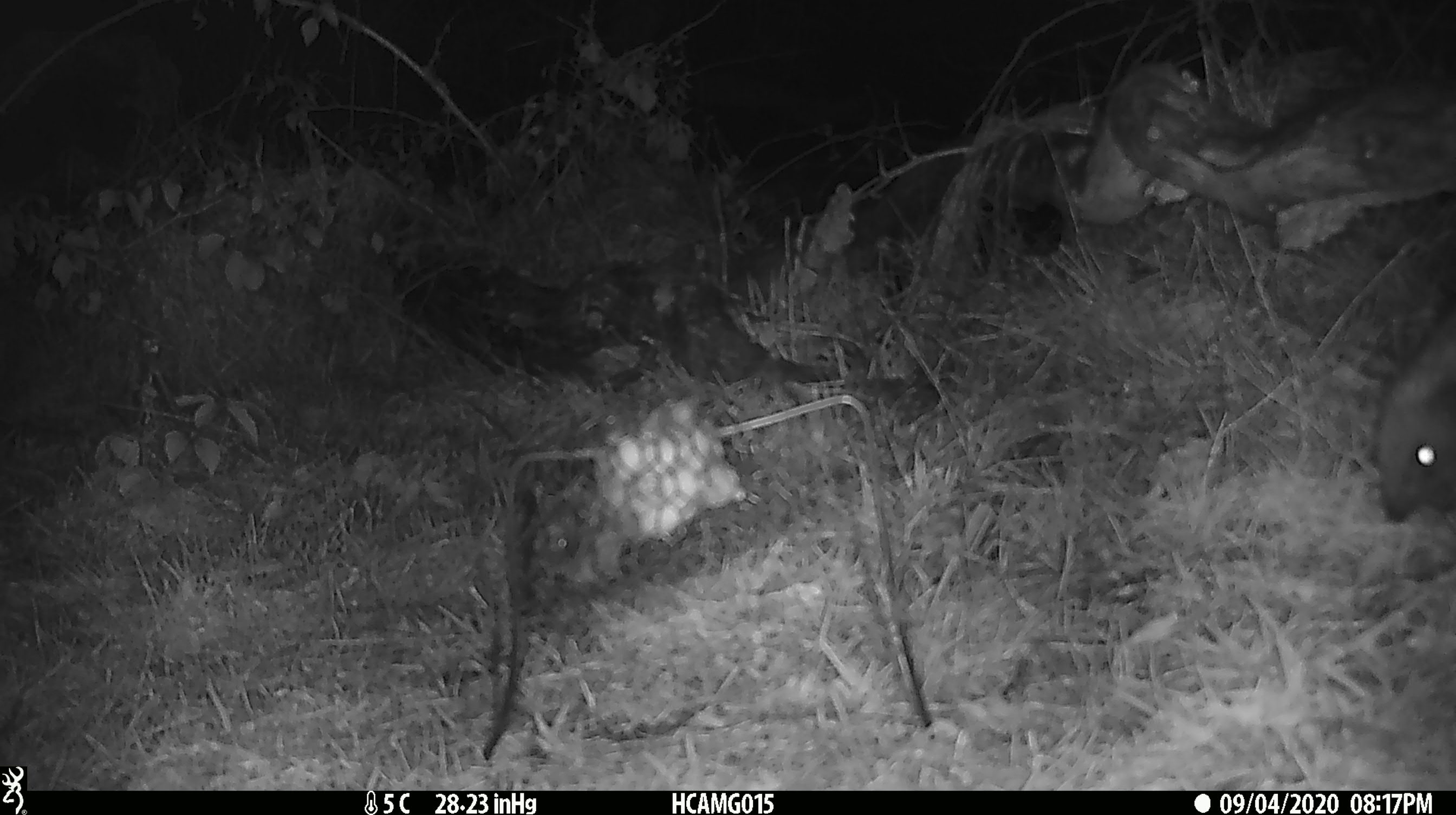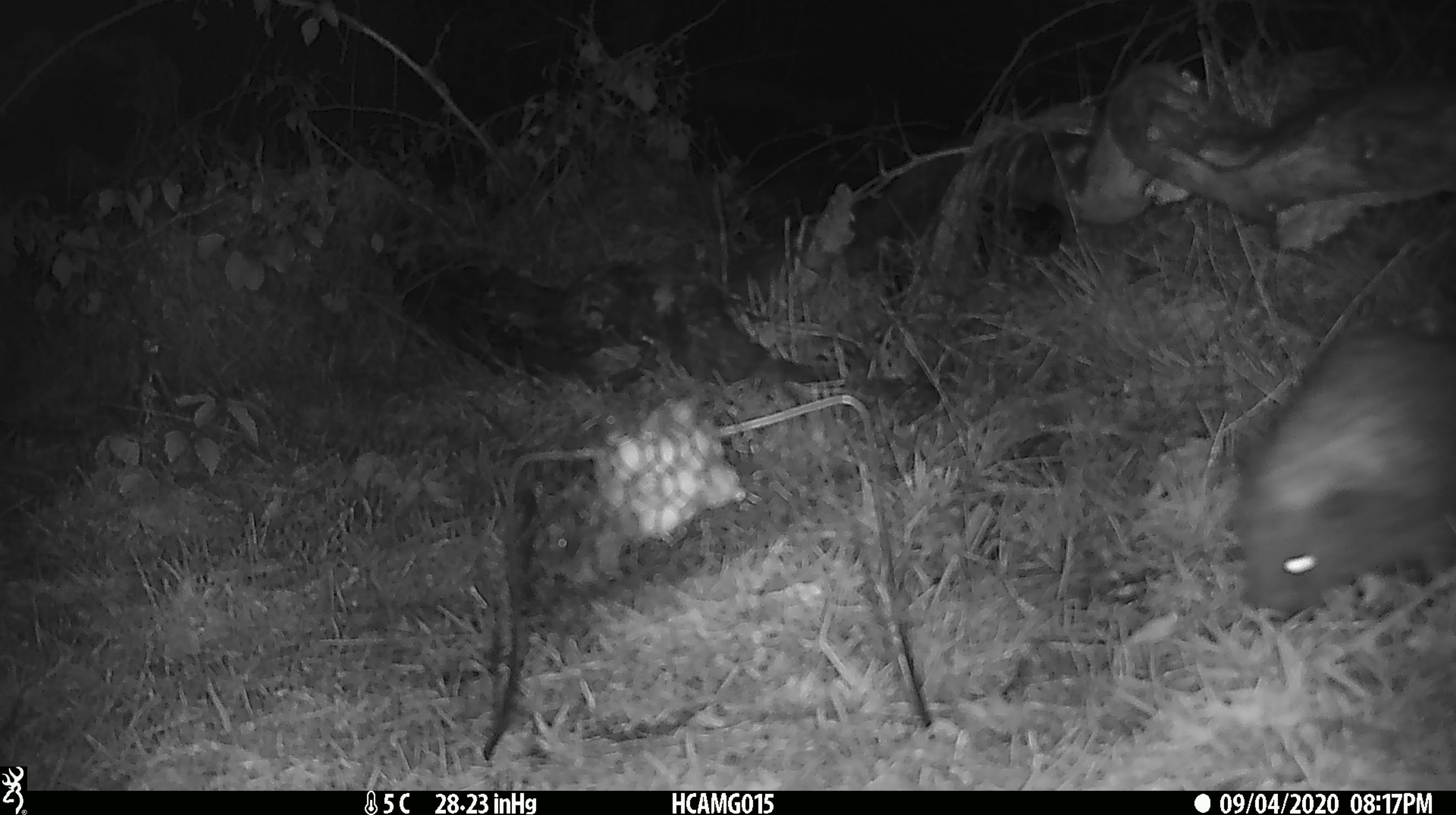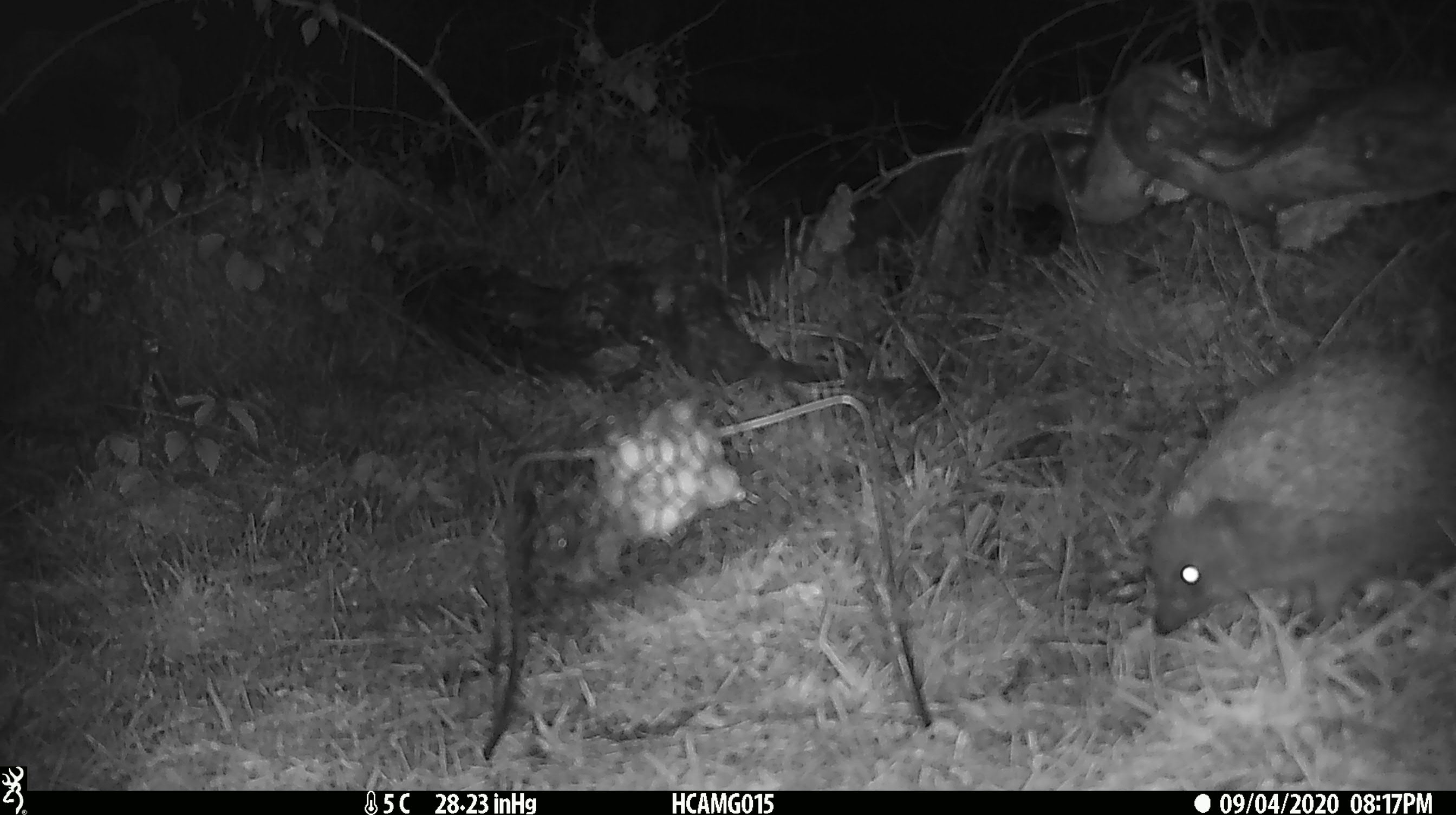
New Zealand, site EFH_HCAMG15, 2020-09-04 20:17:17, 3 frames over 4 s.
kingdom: Animalia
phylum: Chordata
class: Mammalia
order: Eulipotyphla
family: Erinaceidae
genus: Erinaceus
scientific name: Erinaceus europaeus europaeus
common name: european hedgehog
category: hedgehog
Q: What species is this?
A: Hedgehog (european hedgehog) (Erinaceus europaeus europaeus).